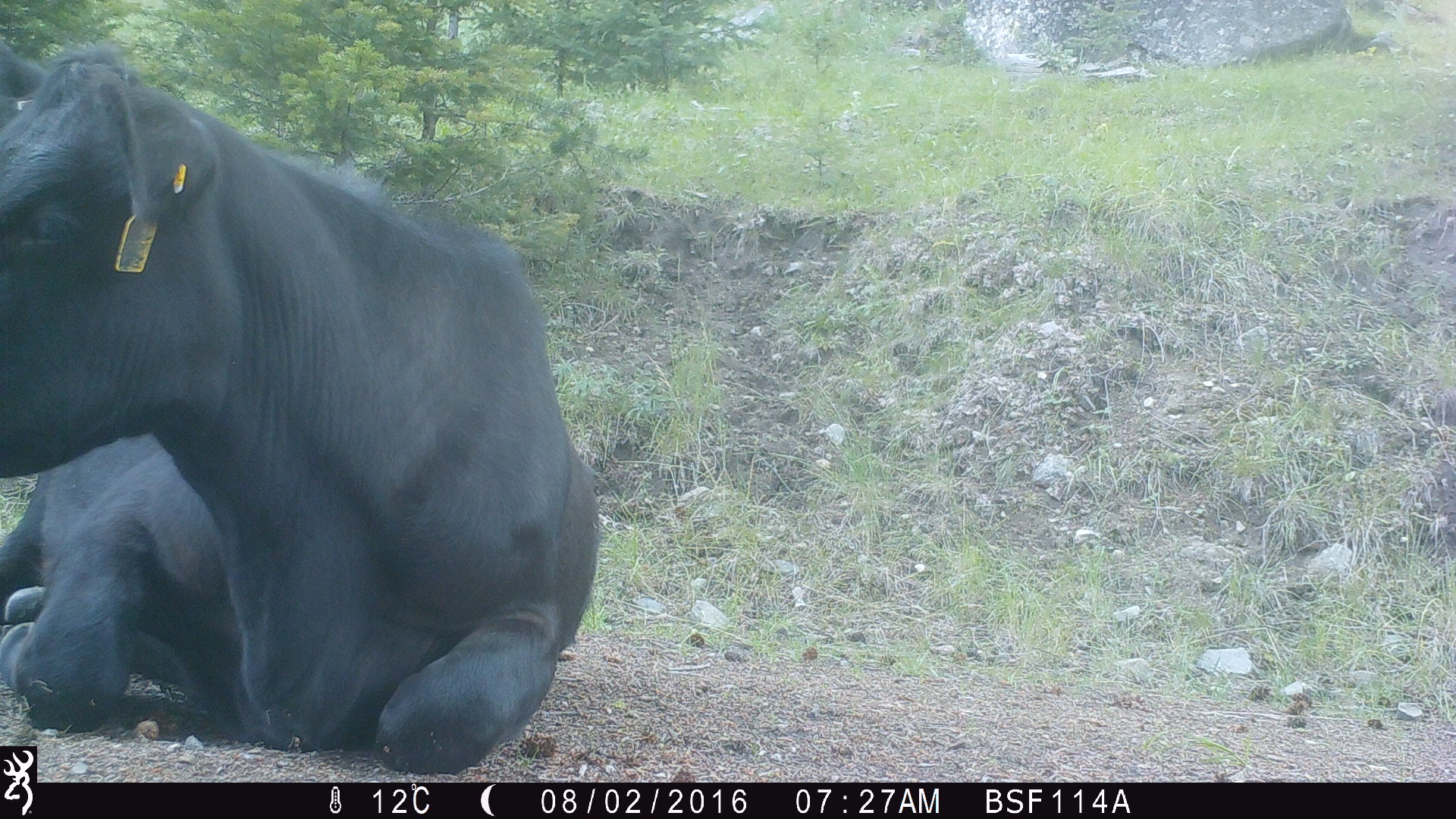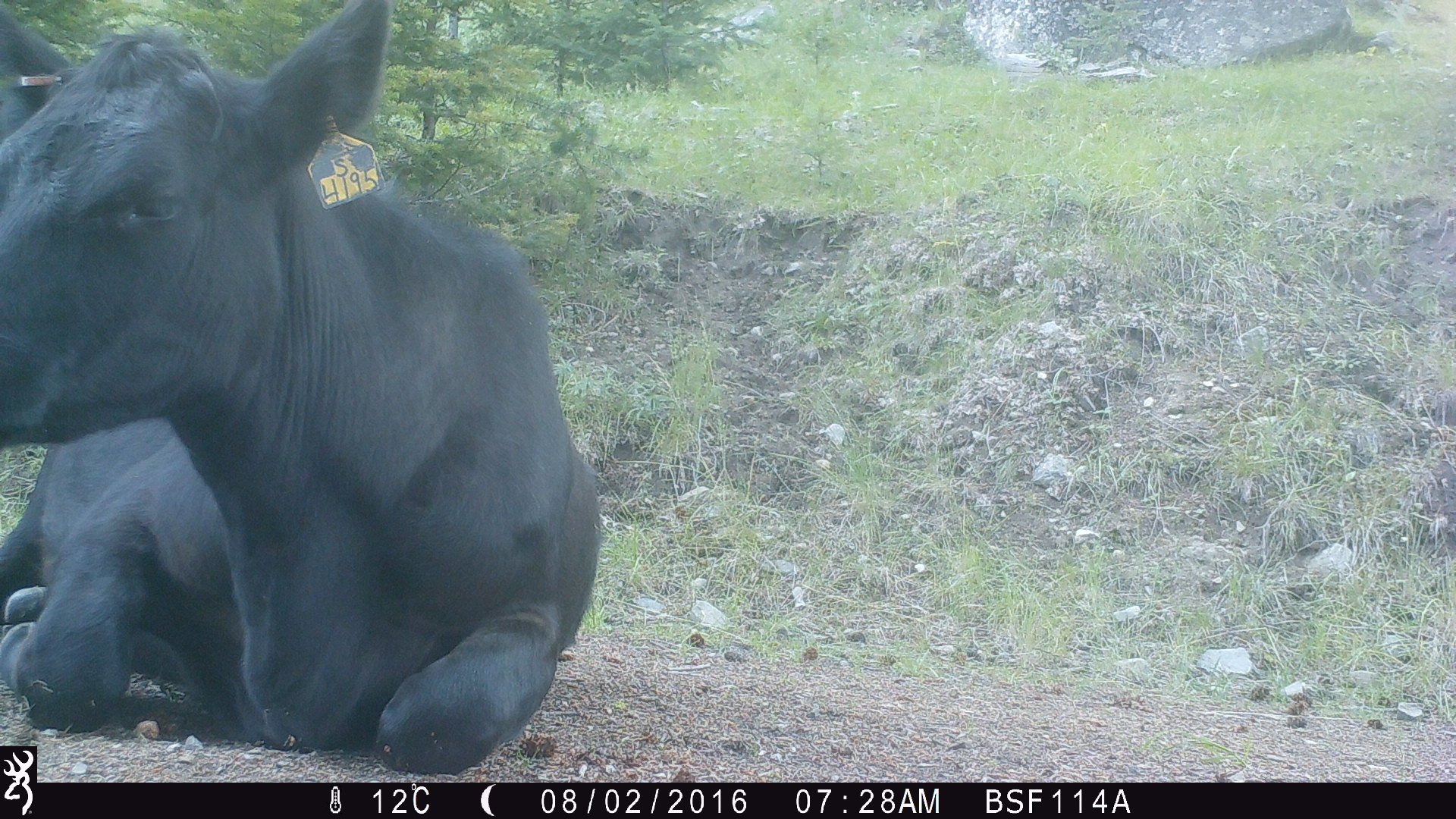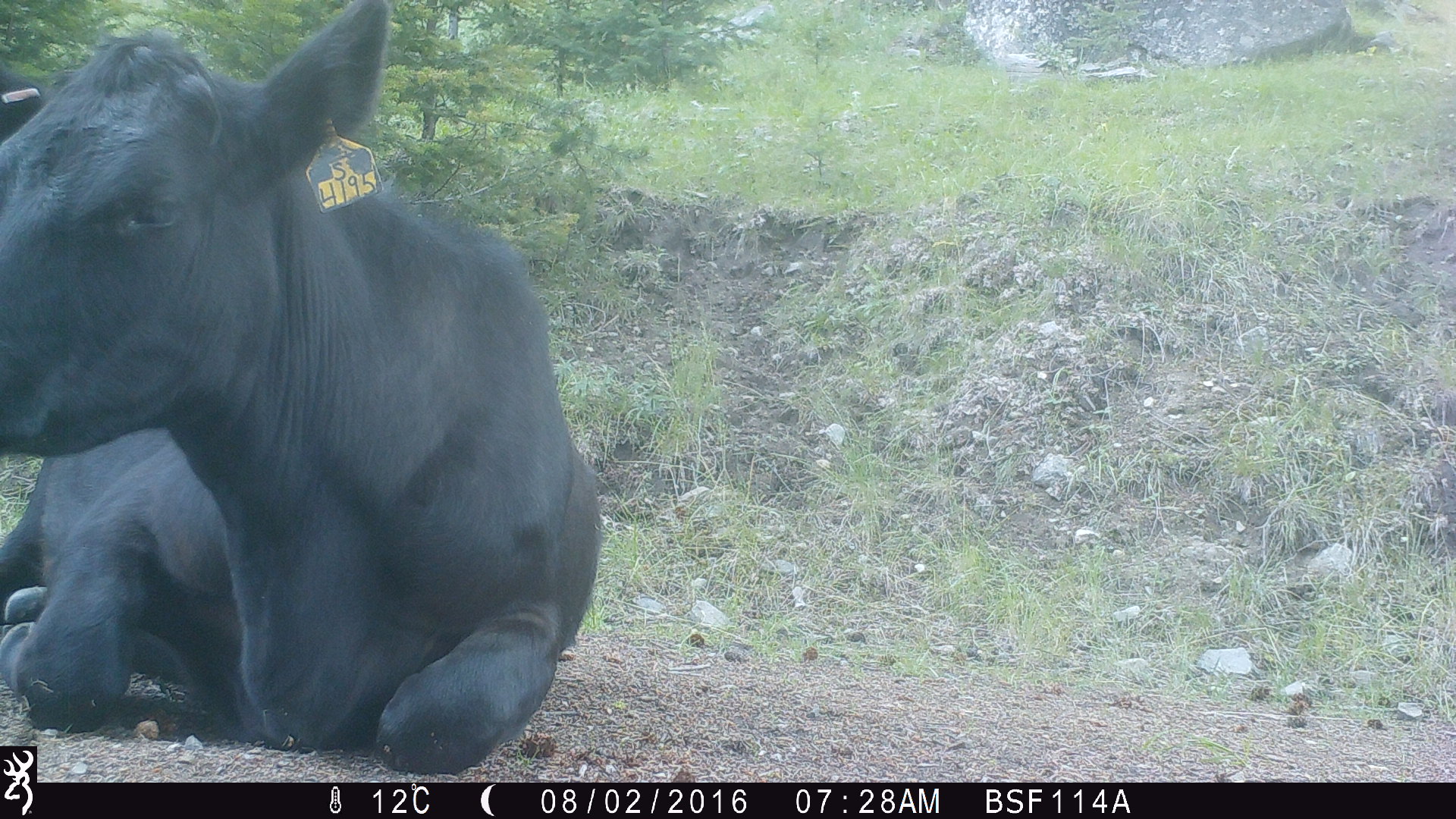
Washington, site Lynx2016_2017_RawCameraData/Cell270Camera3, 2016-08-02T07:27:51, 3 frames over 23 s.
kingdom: Animalia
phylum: Chordata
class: Mammalia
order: Artiodactyla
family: Bovidae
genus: Bos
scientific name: Bos taurus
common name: domestic cattle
Domestic cattle (Bos taurus). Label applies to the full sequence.